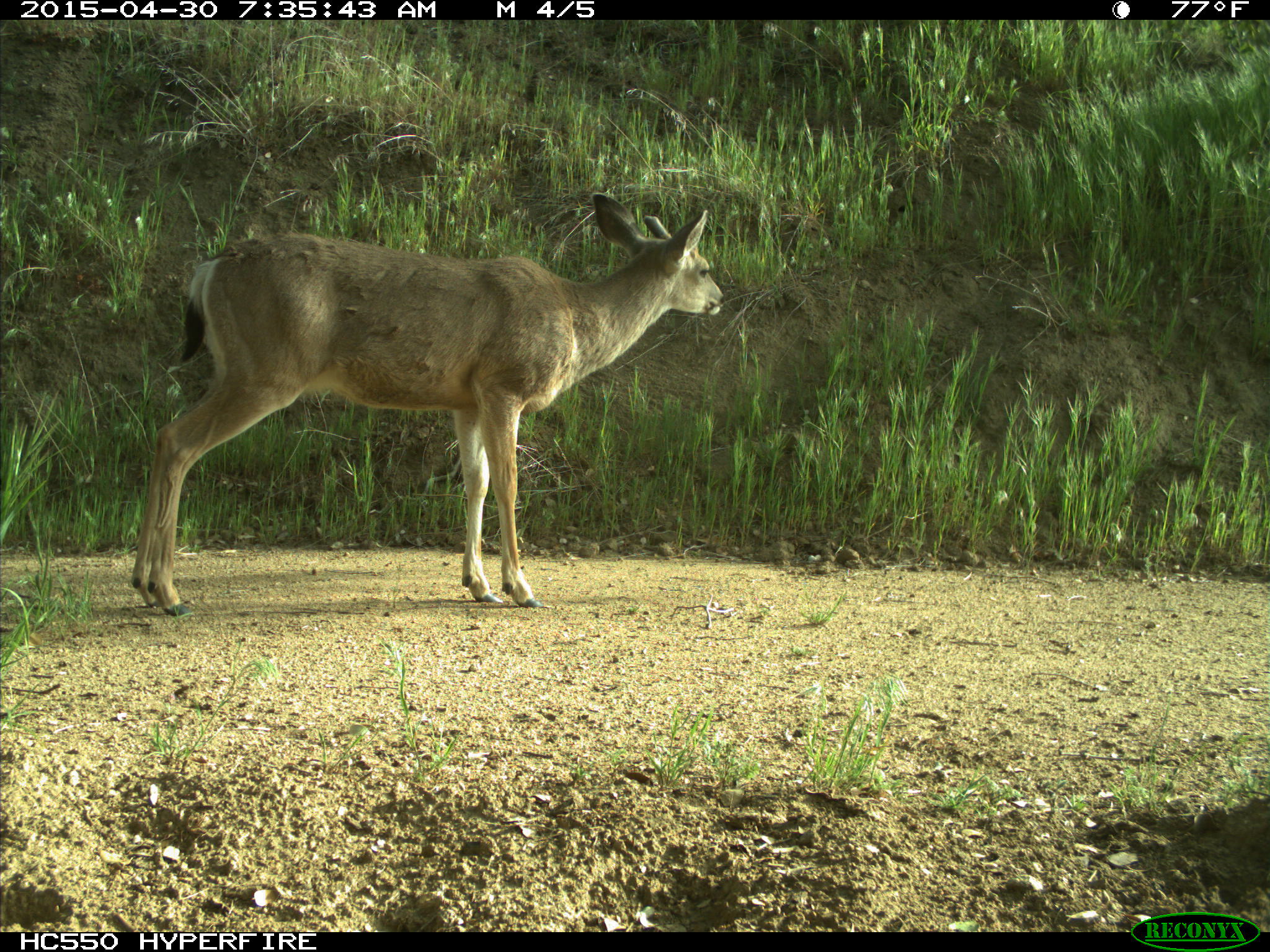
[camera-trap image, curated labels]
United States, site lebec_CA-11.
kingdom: Animalia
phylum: Chordata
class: Mammalia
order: Artiodactyla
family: Cervidae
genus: Odocoileus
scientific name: Odocoileus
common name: deer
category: unidentified deer